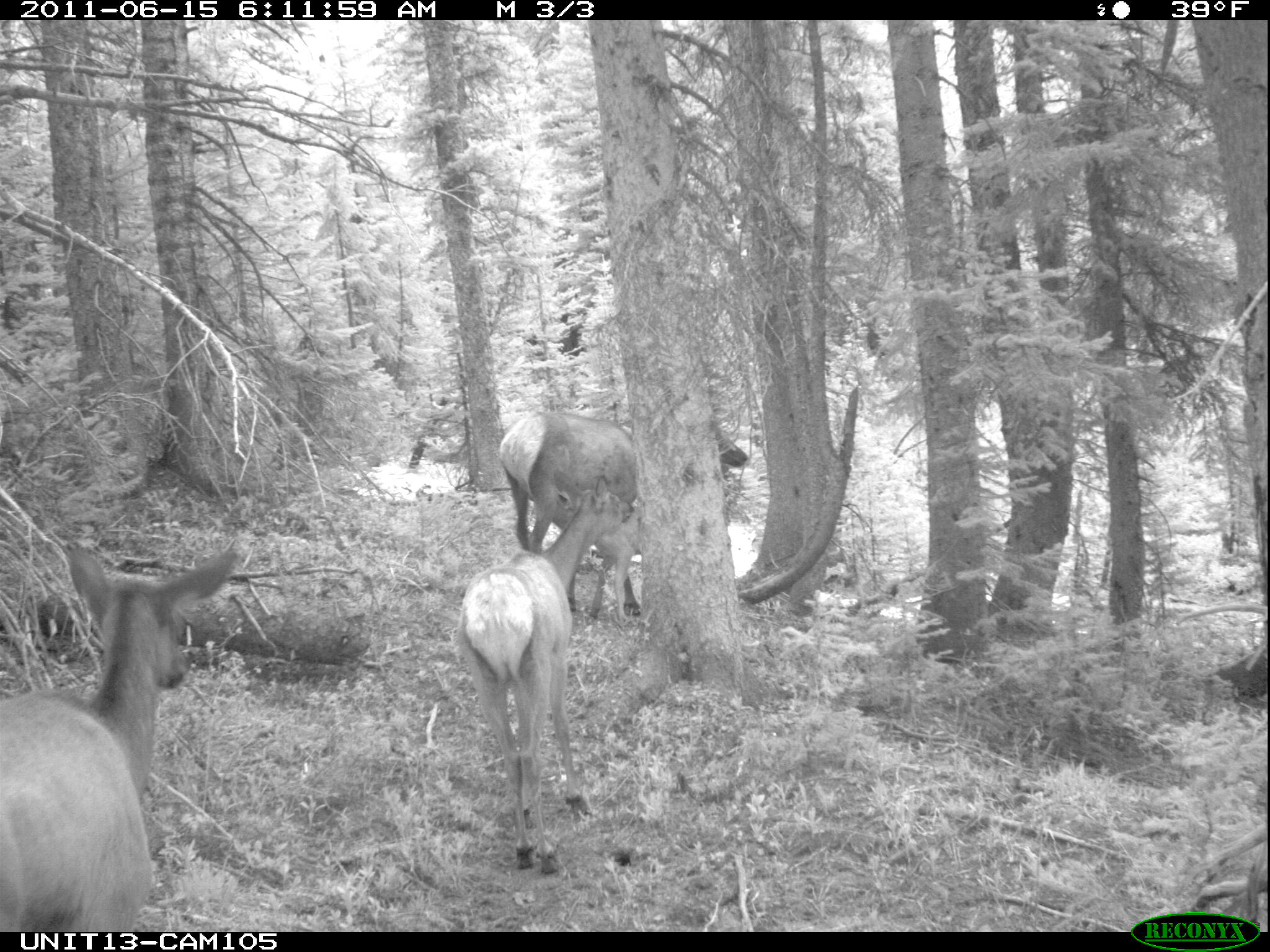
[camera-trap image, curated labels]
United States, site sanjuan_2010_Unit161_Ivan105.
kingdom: Animalia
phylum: Chordata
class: Mammalia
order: Artiodactyla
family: Cervidae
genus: Cervus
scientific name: Cervus elaphus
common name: red deer